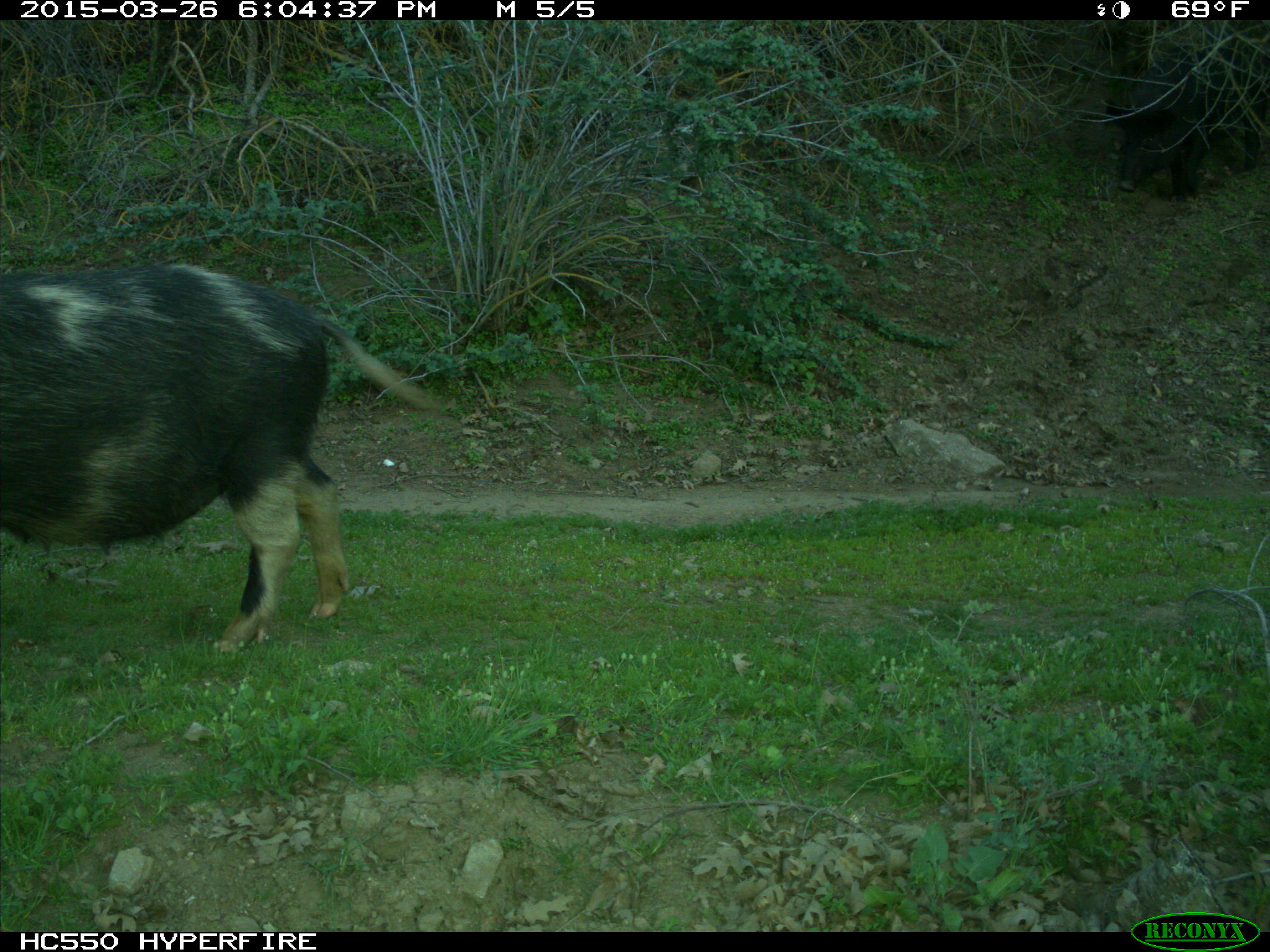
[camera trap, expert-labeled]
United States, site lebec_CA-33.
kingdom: Animalia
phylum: Chordata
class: Mammalia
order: Artiodactyla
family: Suidae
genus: Sus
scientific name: Sus scrofa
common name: wild boar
Sus scrofa (wild boar).